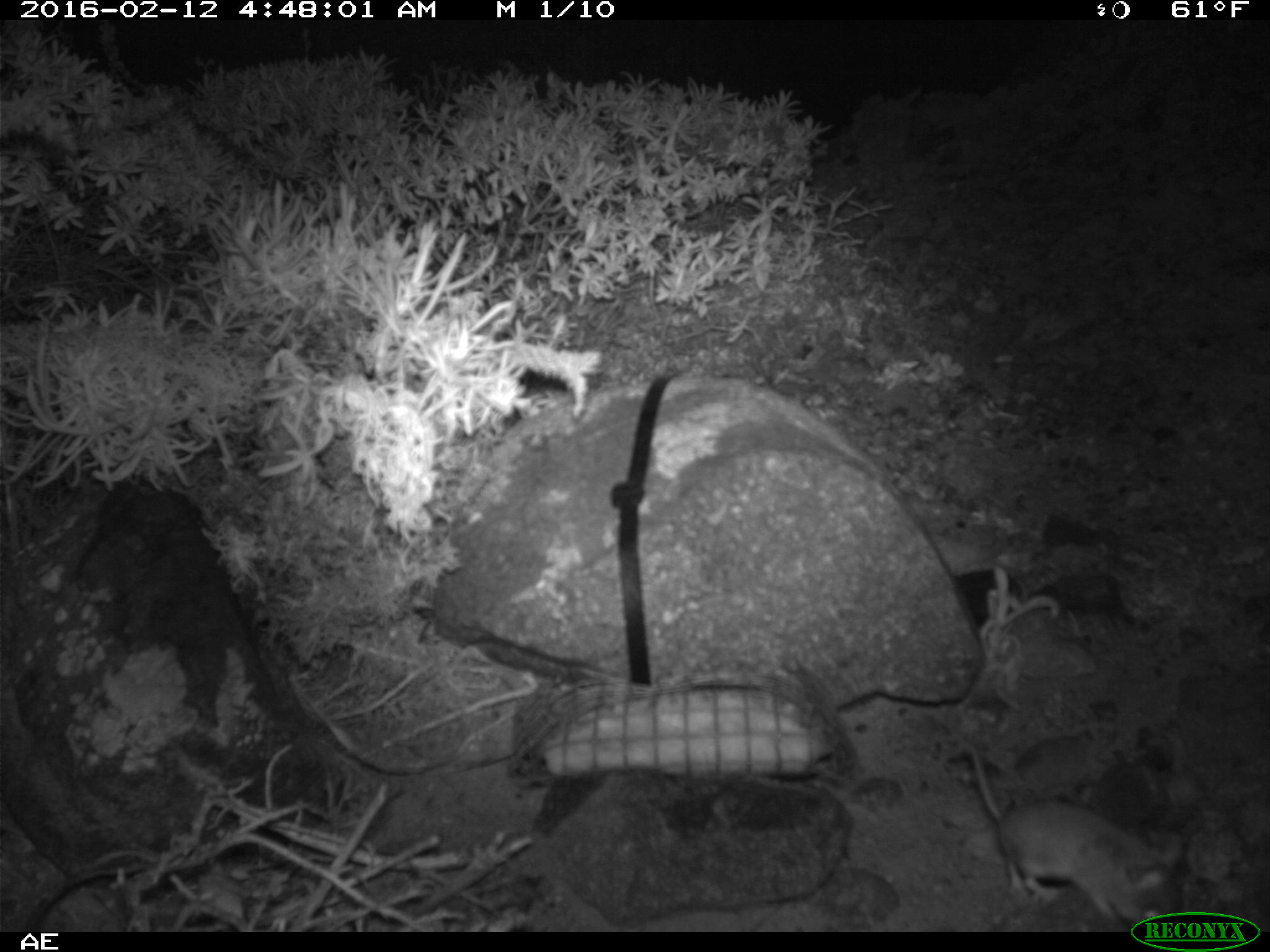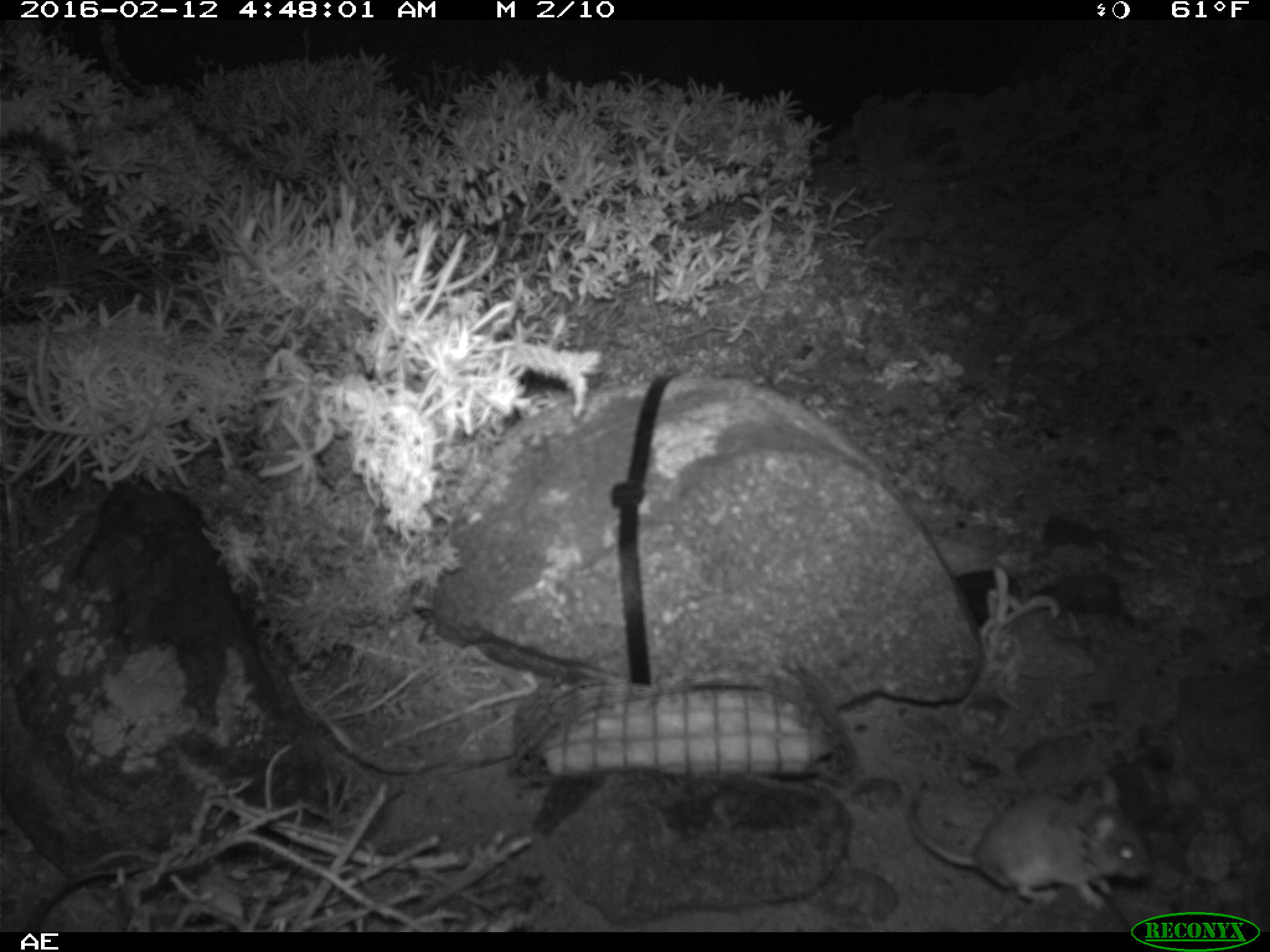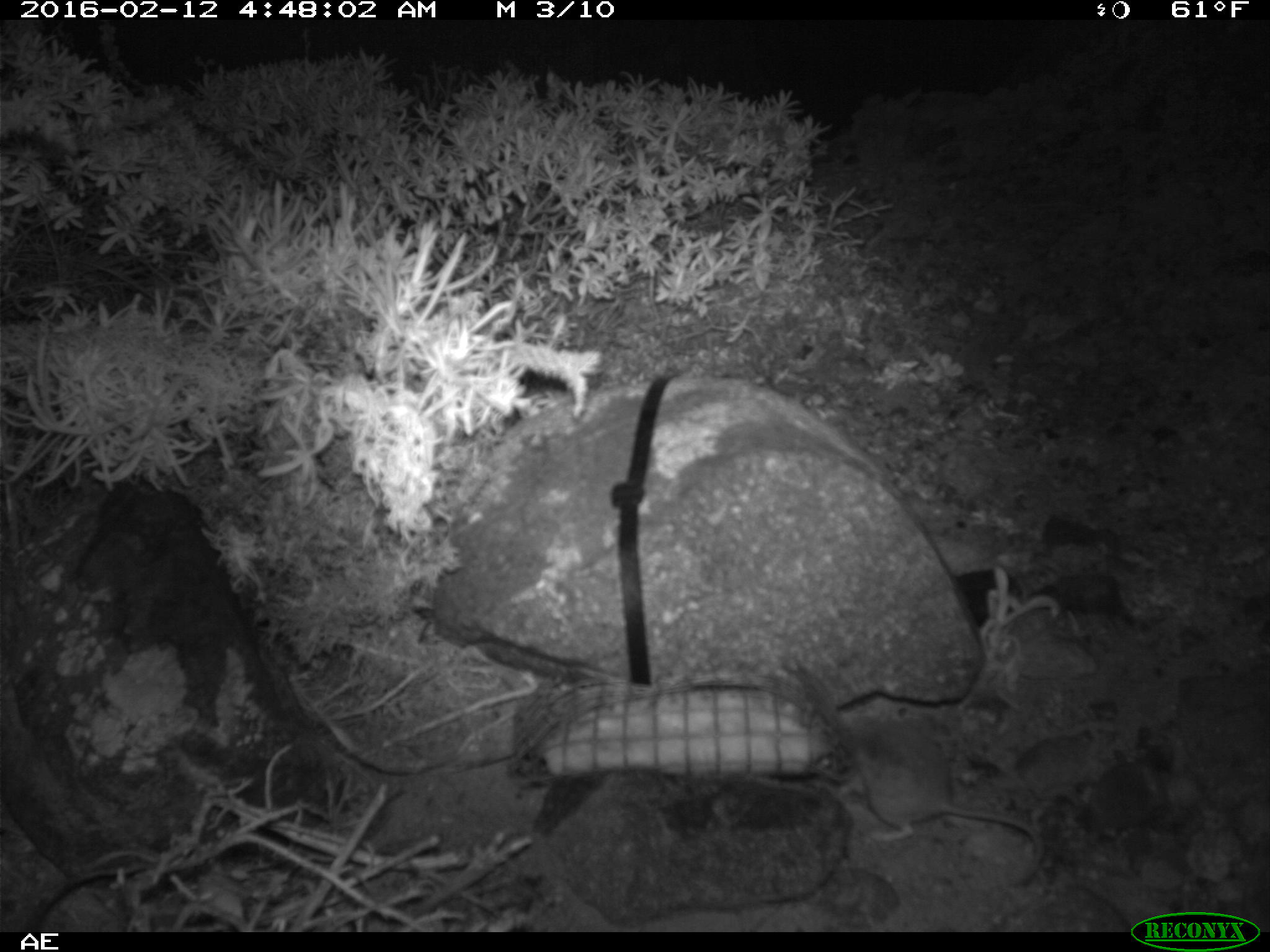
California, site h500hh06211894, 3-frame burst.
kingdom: Animalia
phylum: Chordata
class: Mammalia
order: Rodentia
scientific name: Rodentia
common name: rodent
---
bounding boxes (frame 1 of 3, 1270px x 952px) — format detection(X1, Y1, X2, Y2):
rodent: detection(959, 743, 1183, 926)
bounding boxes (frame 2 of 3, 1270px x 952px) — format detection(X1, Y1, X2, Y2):
rodent: detection(907, 774, 1150, 910)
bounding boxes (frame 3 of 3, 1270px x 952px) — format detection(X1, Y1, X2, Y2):
rodent: detection(830, 703, 1042, 887)